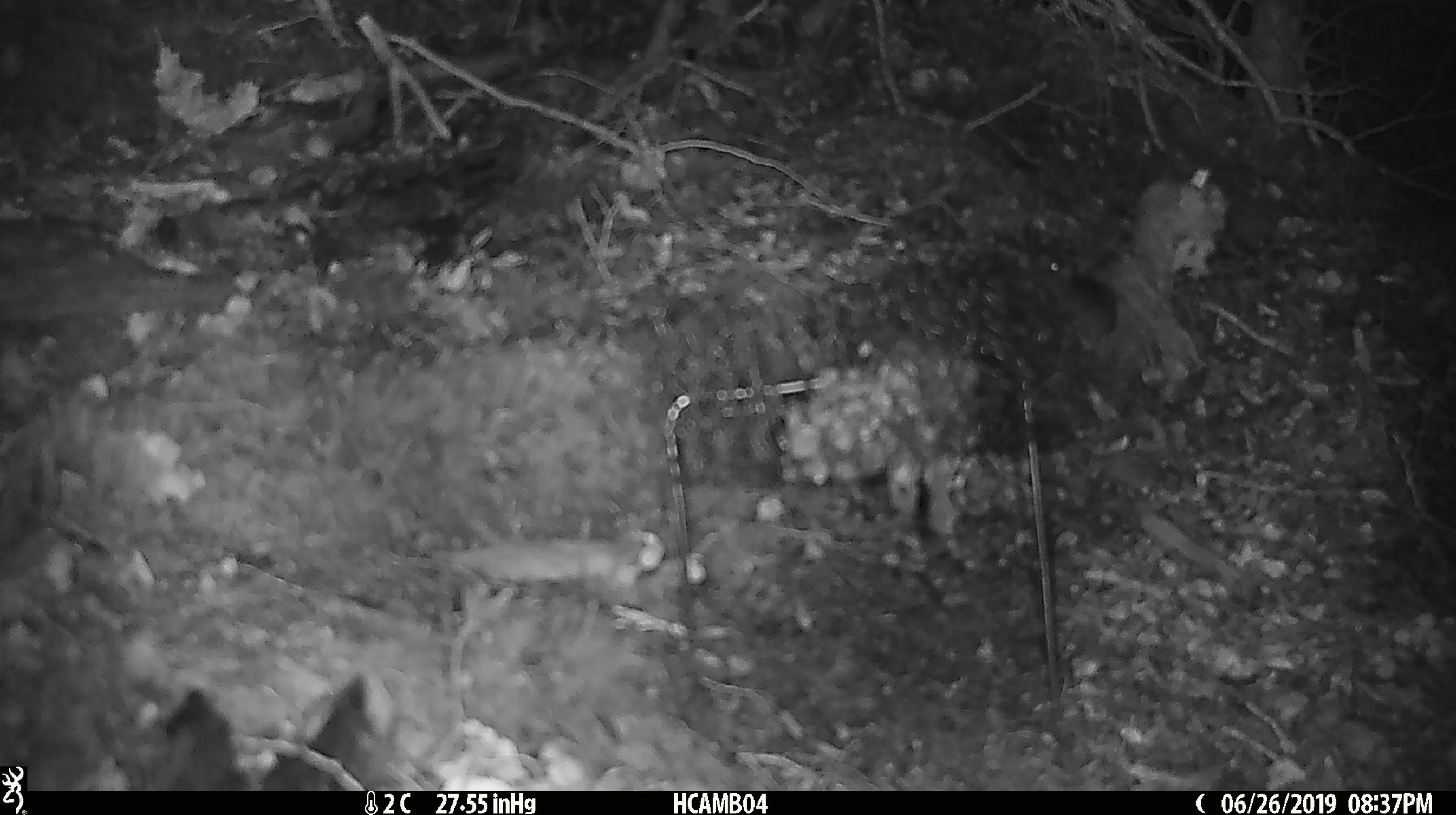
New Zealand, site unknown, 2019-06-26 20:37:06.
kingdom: Animalia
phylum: Chordata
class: Mammalia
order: Rodentia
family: Muridae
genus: Mus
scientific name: Mus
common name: mouse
Mouse (Mus).